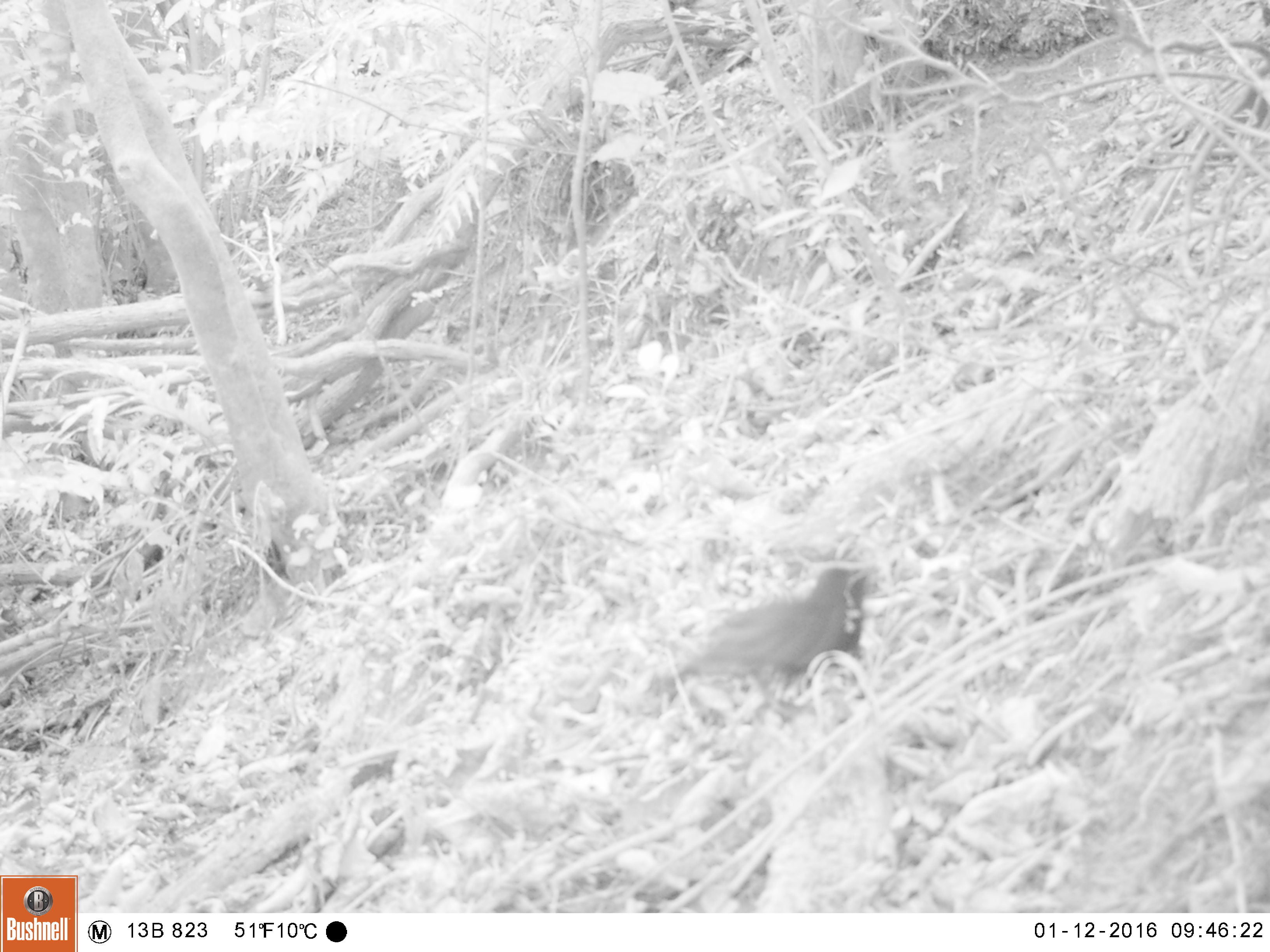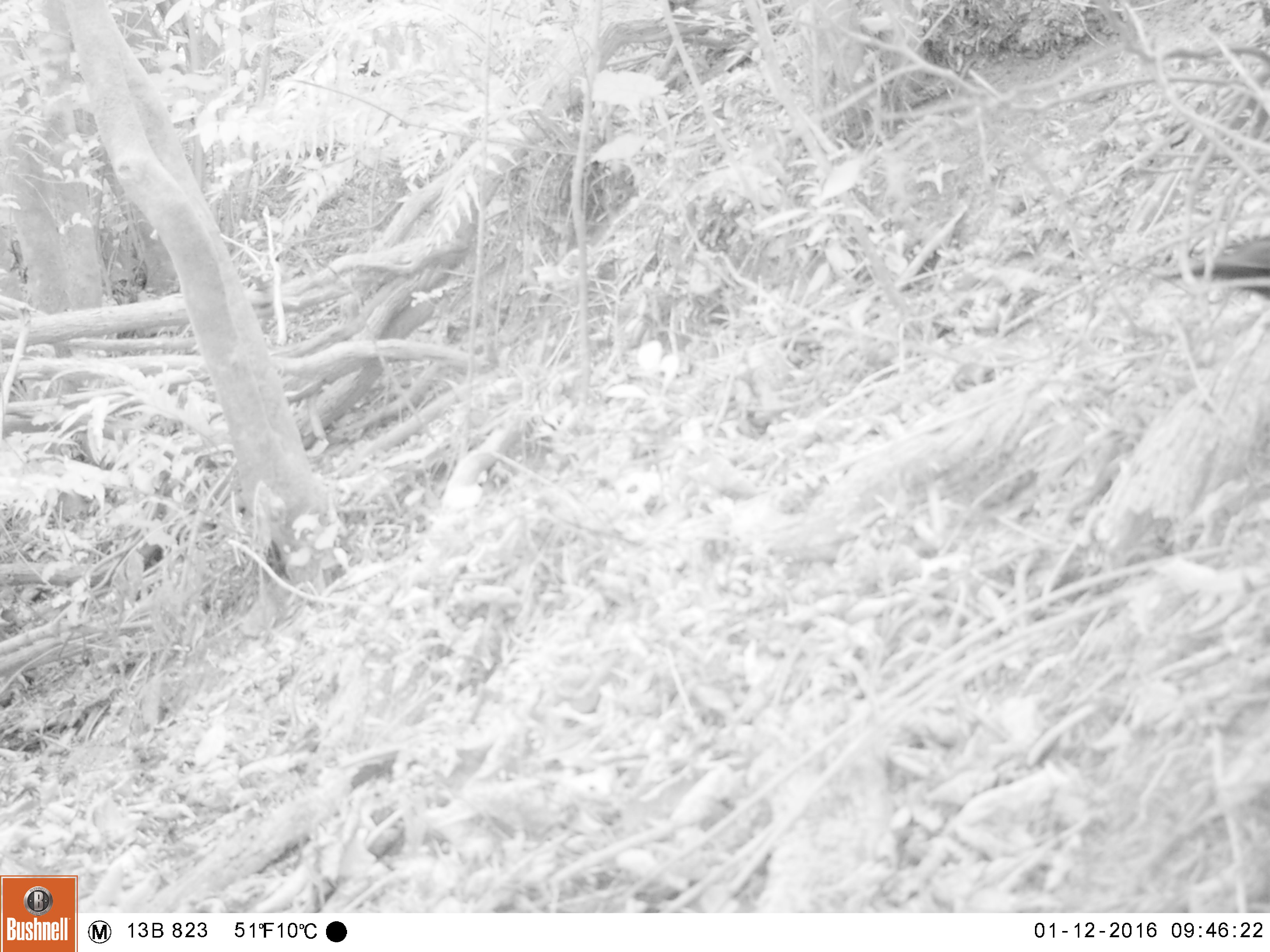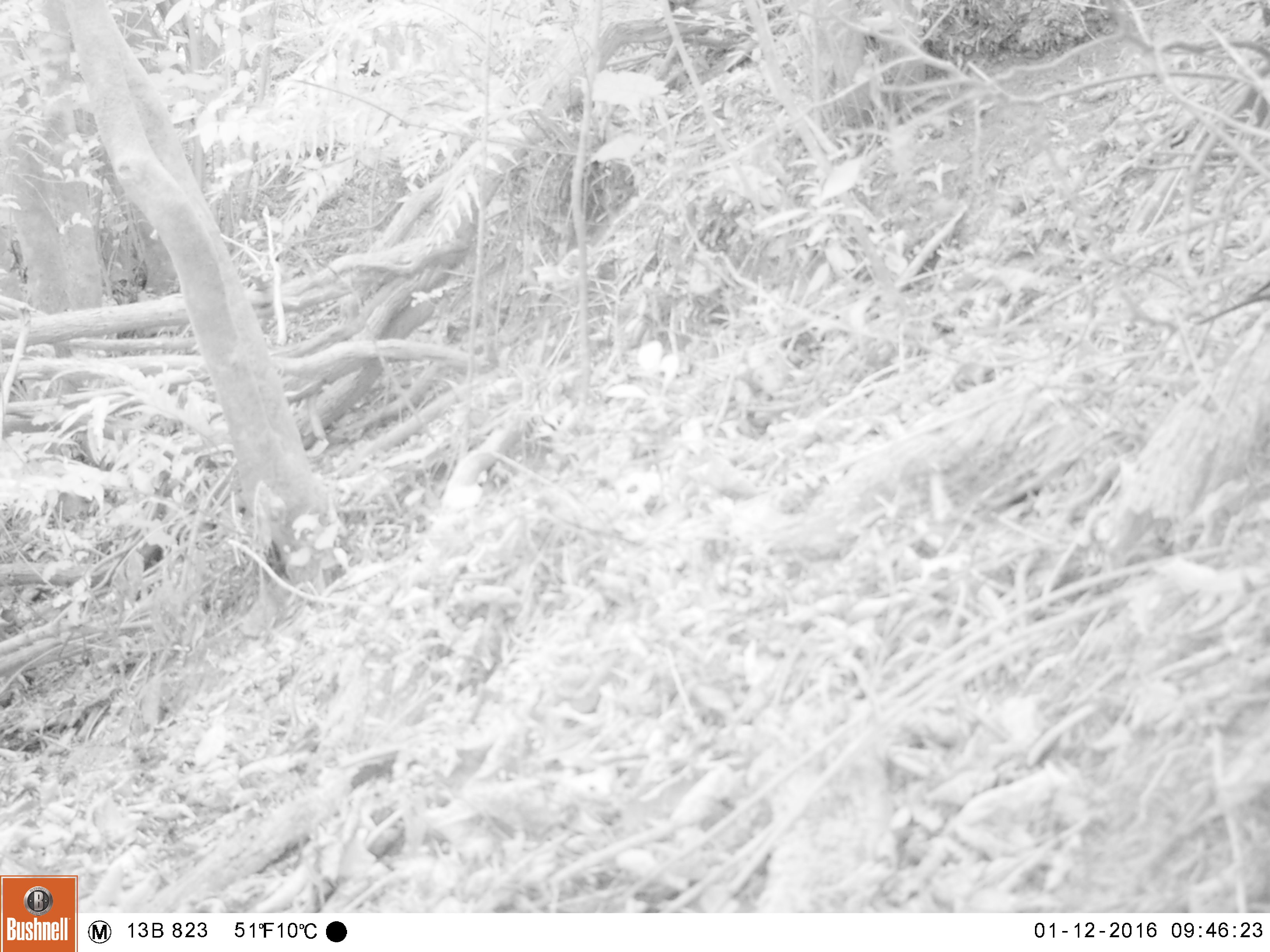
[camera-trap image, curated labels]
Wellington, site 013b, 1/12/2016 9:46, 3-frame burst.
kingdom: Animalia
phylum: Chordata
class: Aves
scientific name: Aves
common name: bird